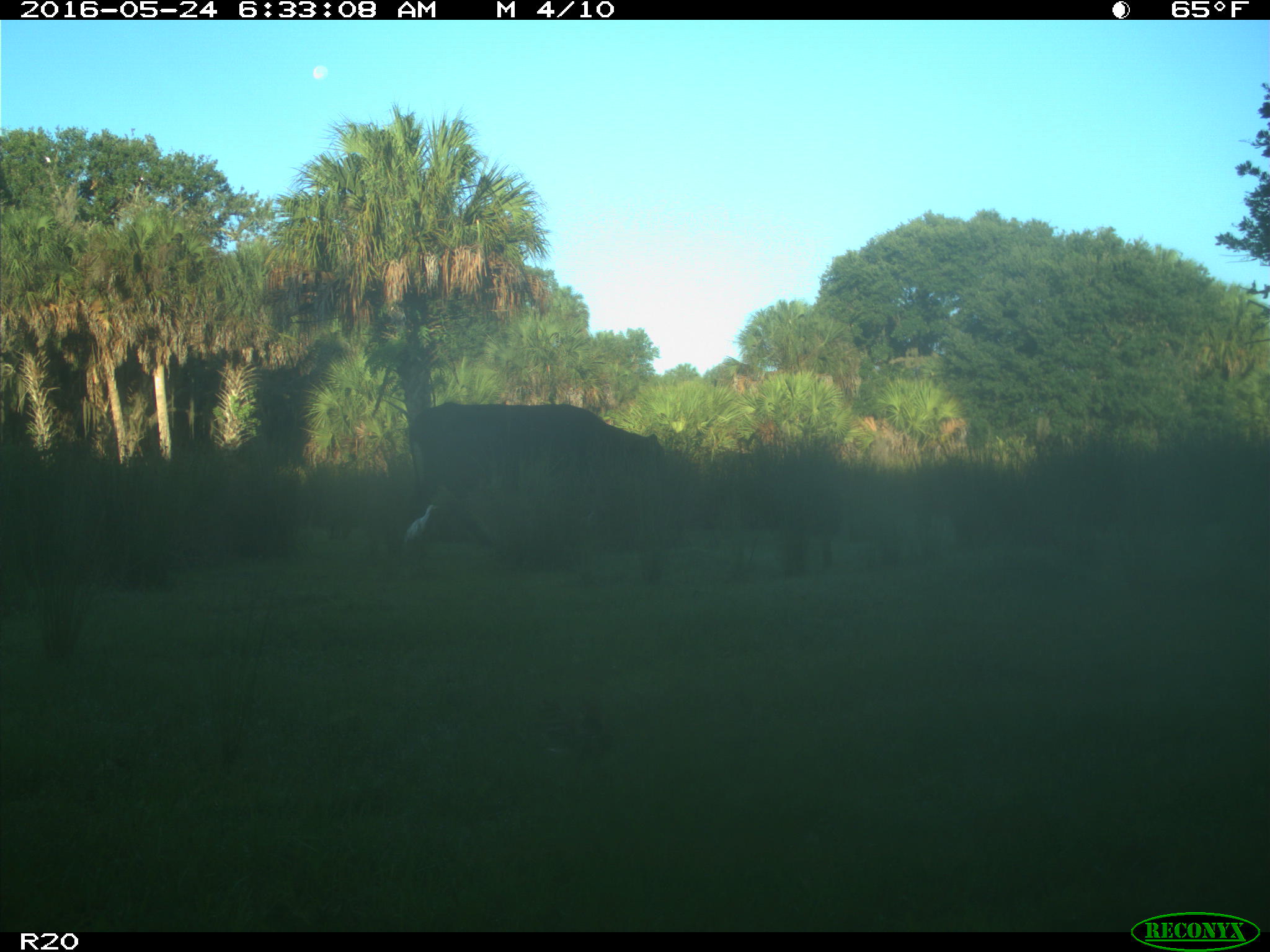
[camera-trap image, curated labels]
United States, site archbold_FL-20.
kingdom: Animalia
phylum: Chordata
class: Mammalia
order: Artiodactyla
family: Bovidae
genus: Bos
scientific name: Bos taurus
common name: domestic cow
Bos taurus (domestic cow).